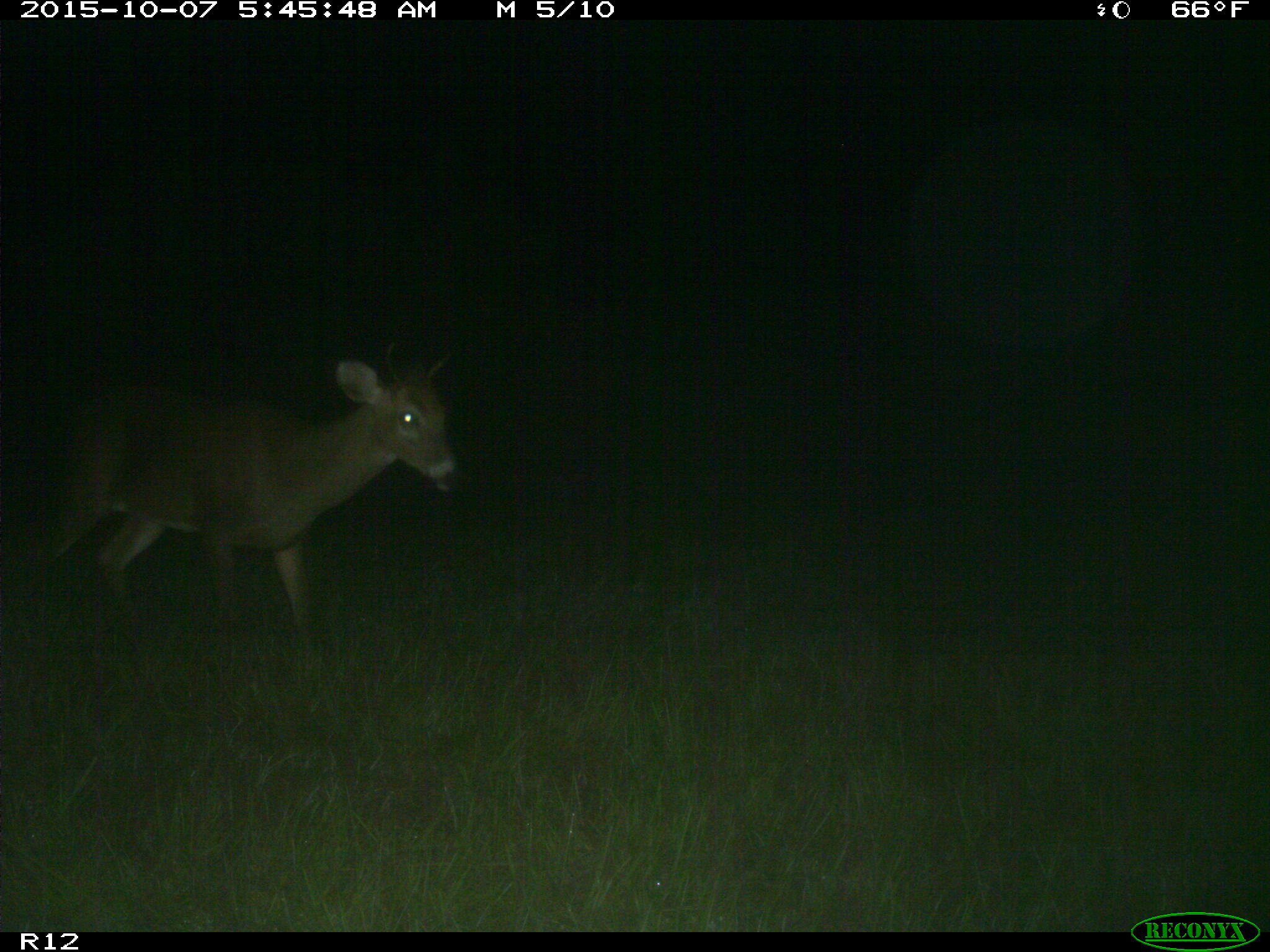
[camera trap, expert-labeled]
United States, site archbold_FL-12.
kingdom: Animalia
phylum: Chordata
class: Mammalia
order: Artiodactyla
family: Cervidae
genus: Odocoileus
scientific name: Odocoileus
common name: deer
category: unidentified deer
Unidentified deer (deer) (Odocoileus).